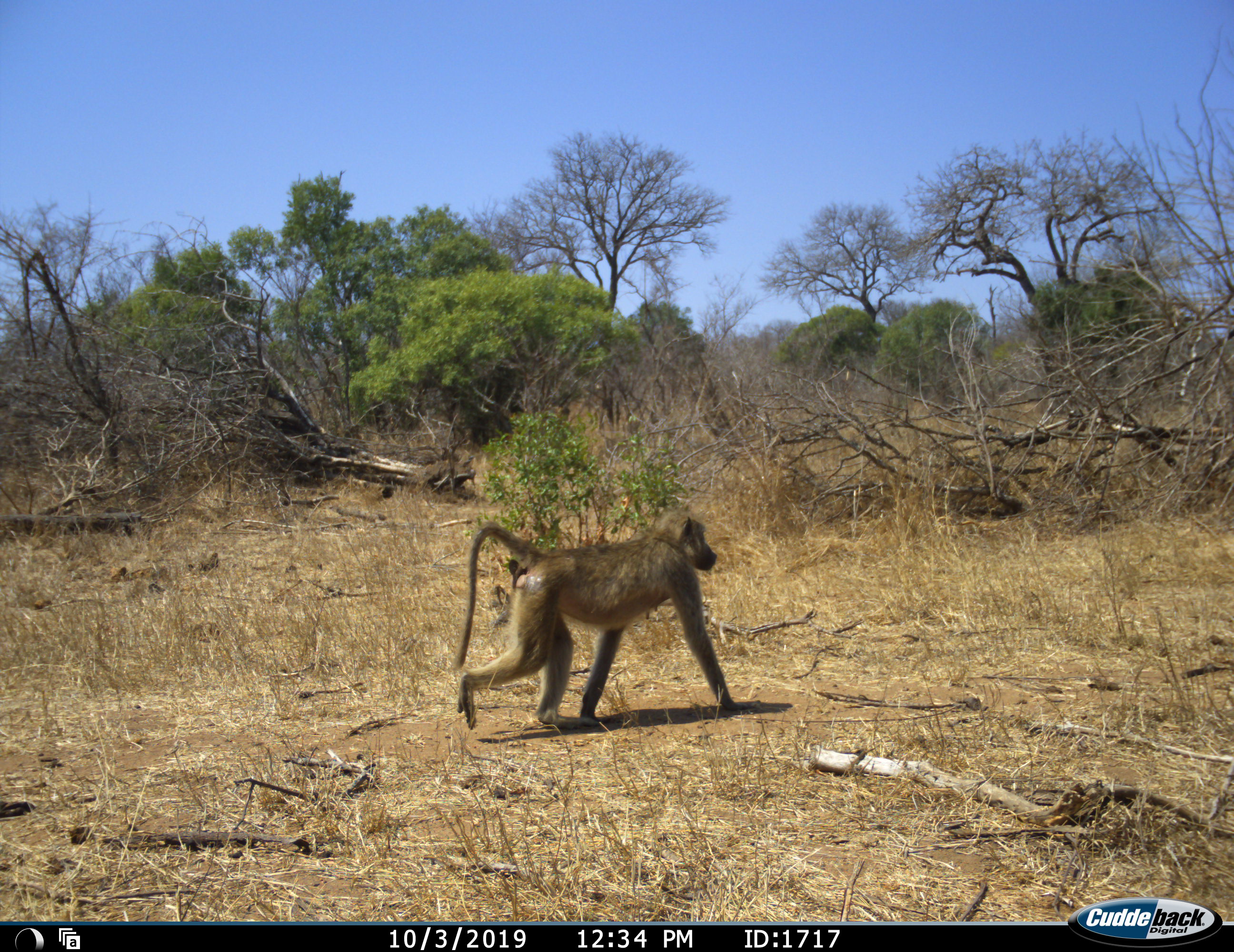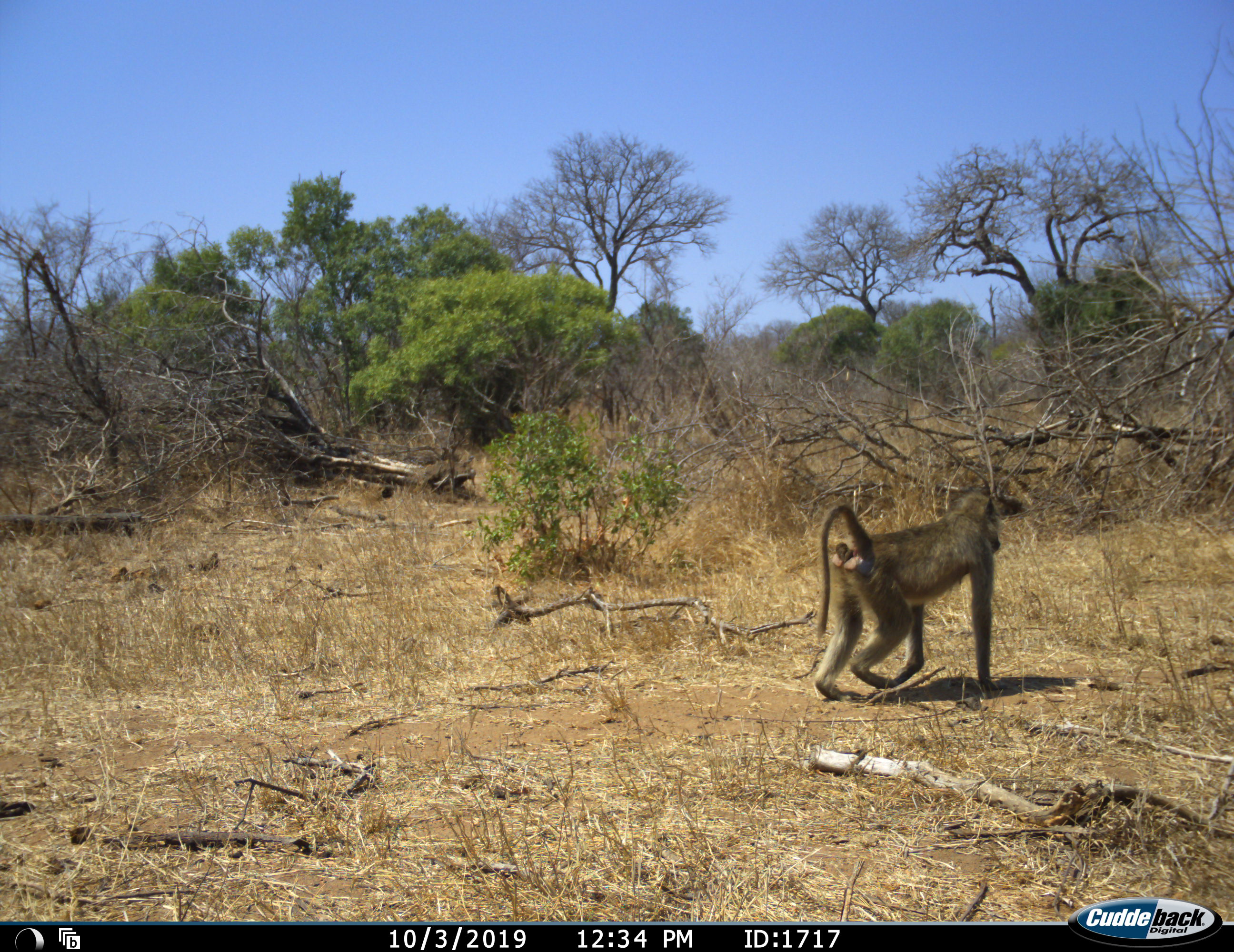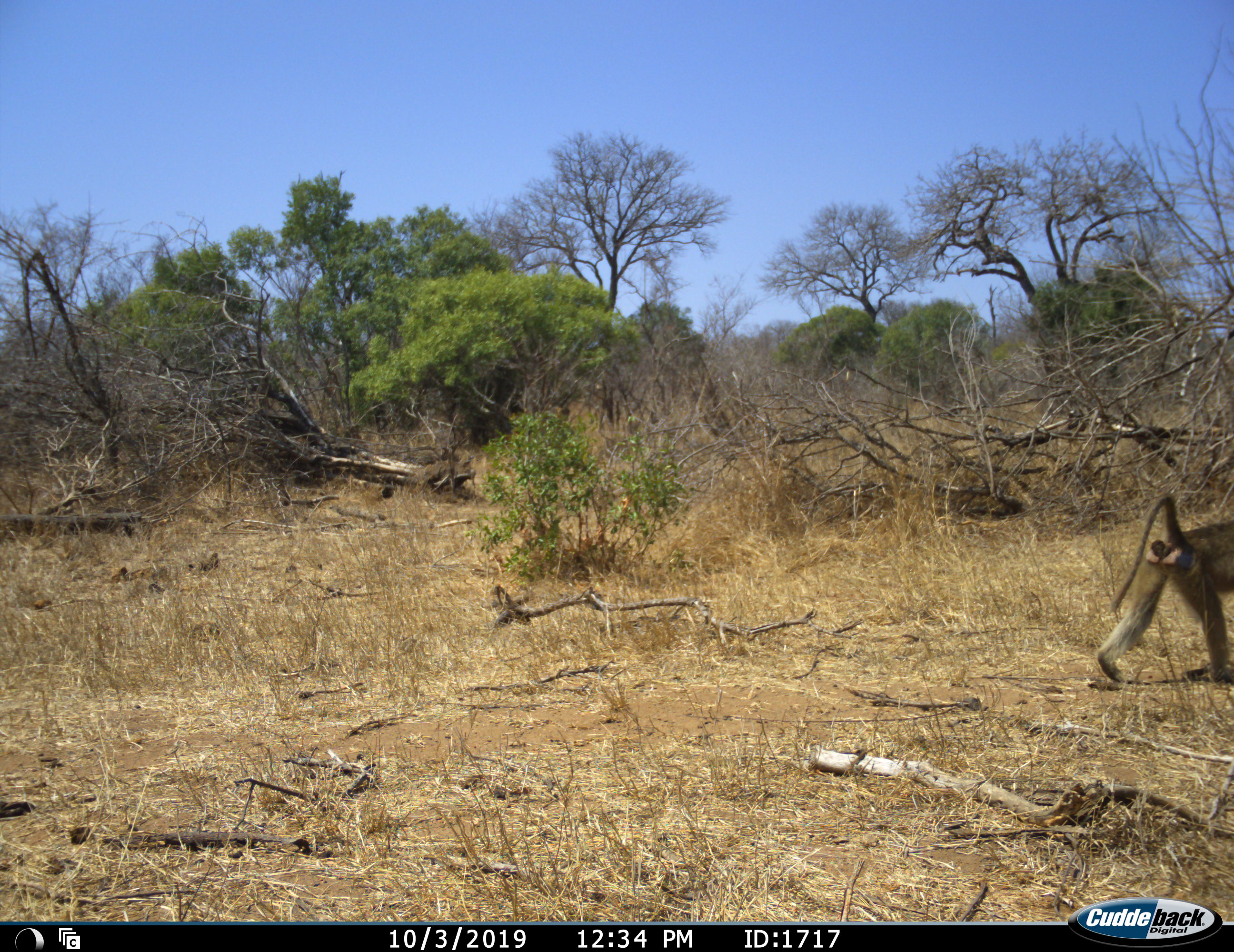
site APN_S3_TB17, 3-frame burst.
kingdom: Animalia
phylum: Chordata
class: Mammalia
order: Primates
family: Cercopithecidae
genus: Papio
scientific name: Papio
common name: baboon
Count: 1.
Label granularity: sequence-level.